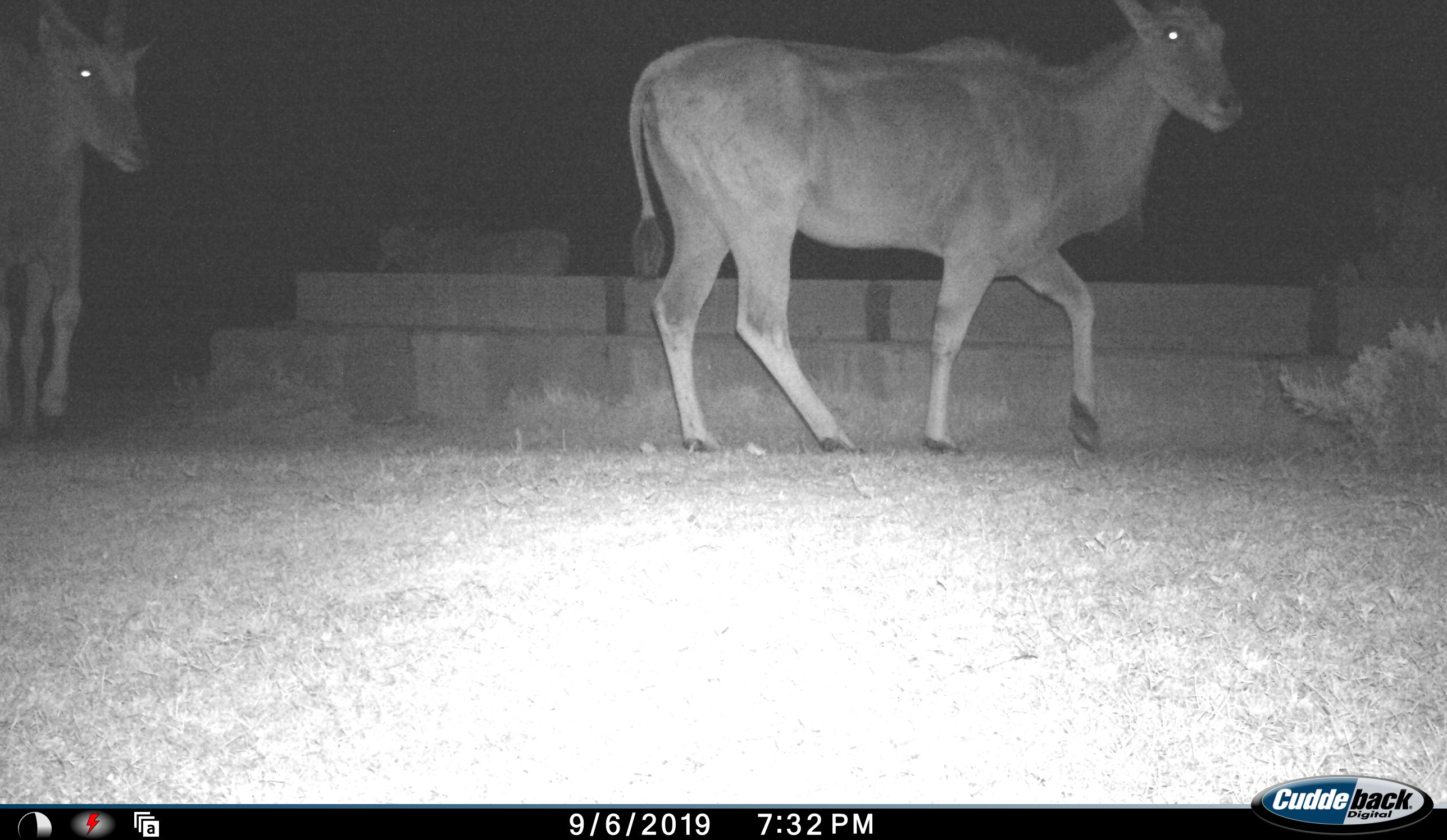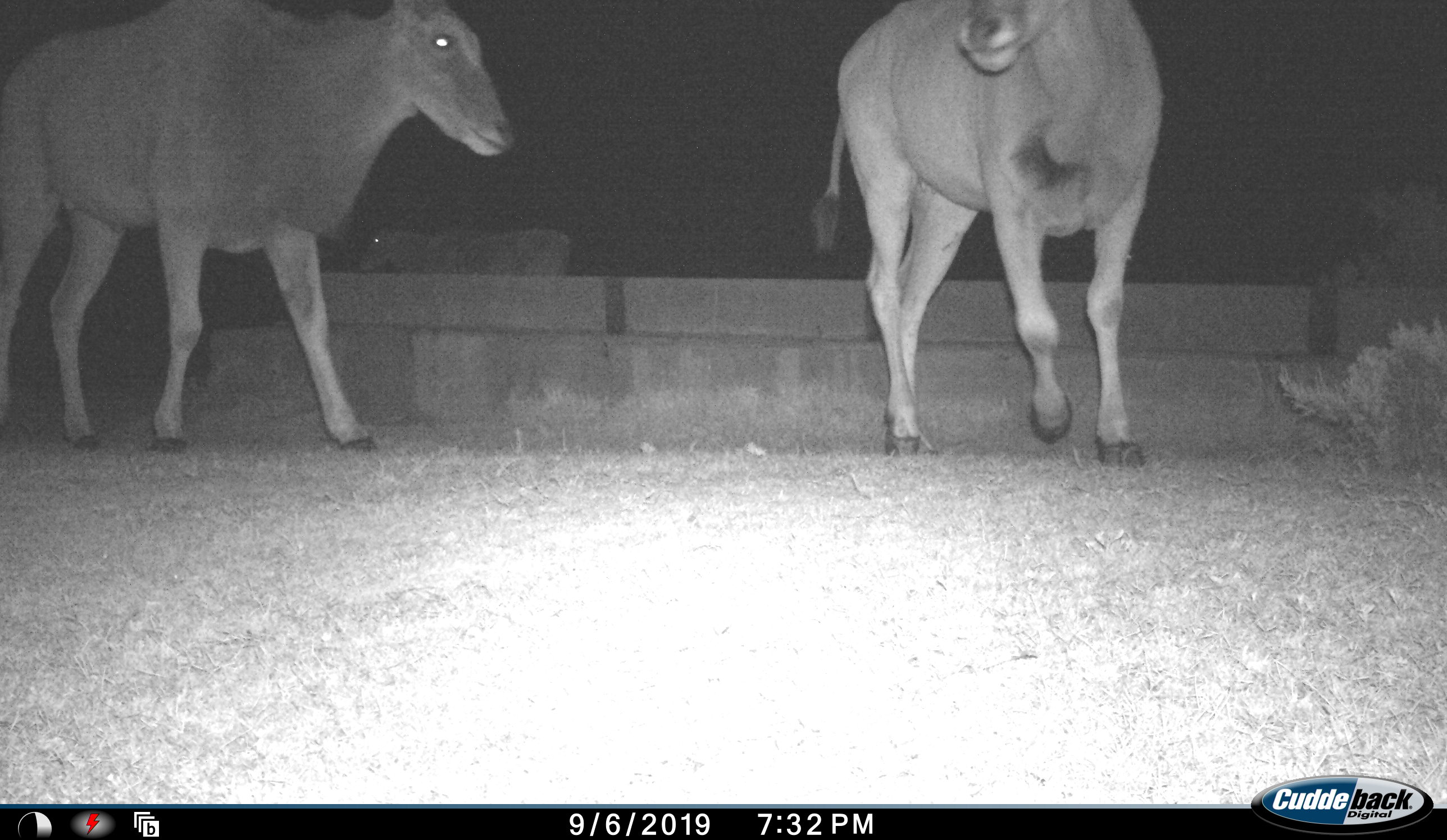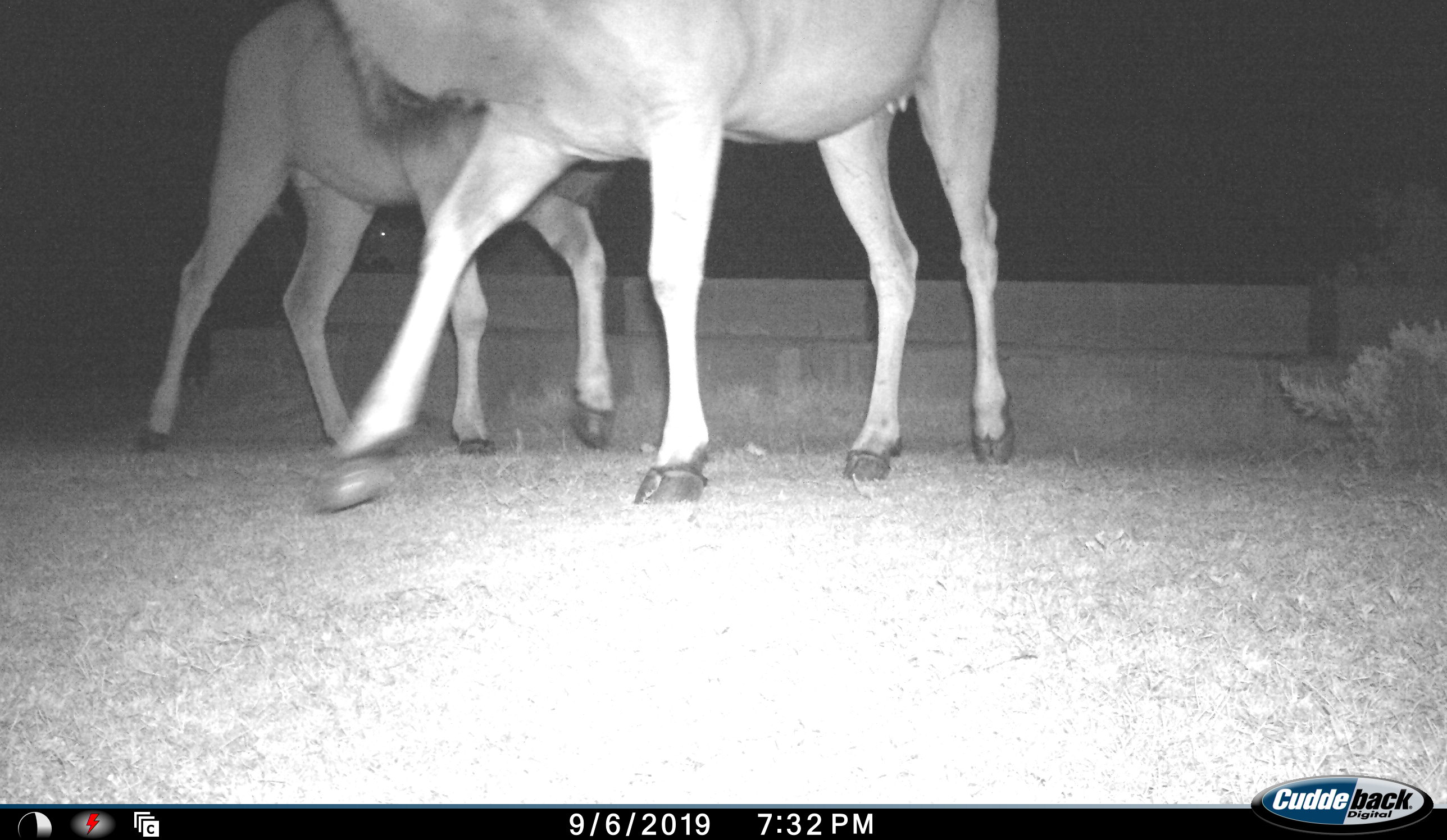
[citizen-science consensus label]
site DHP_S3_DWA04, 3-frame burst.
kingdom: Animalia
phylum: Chordata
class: Mammalia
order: Artiodactyla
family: Bovidae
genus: Tragelaphus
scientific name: Tragelaphus oryx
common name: eland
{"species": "eland (Tragelaphus oryx)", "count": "3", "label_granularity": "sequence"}